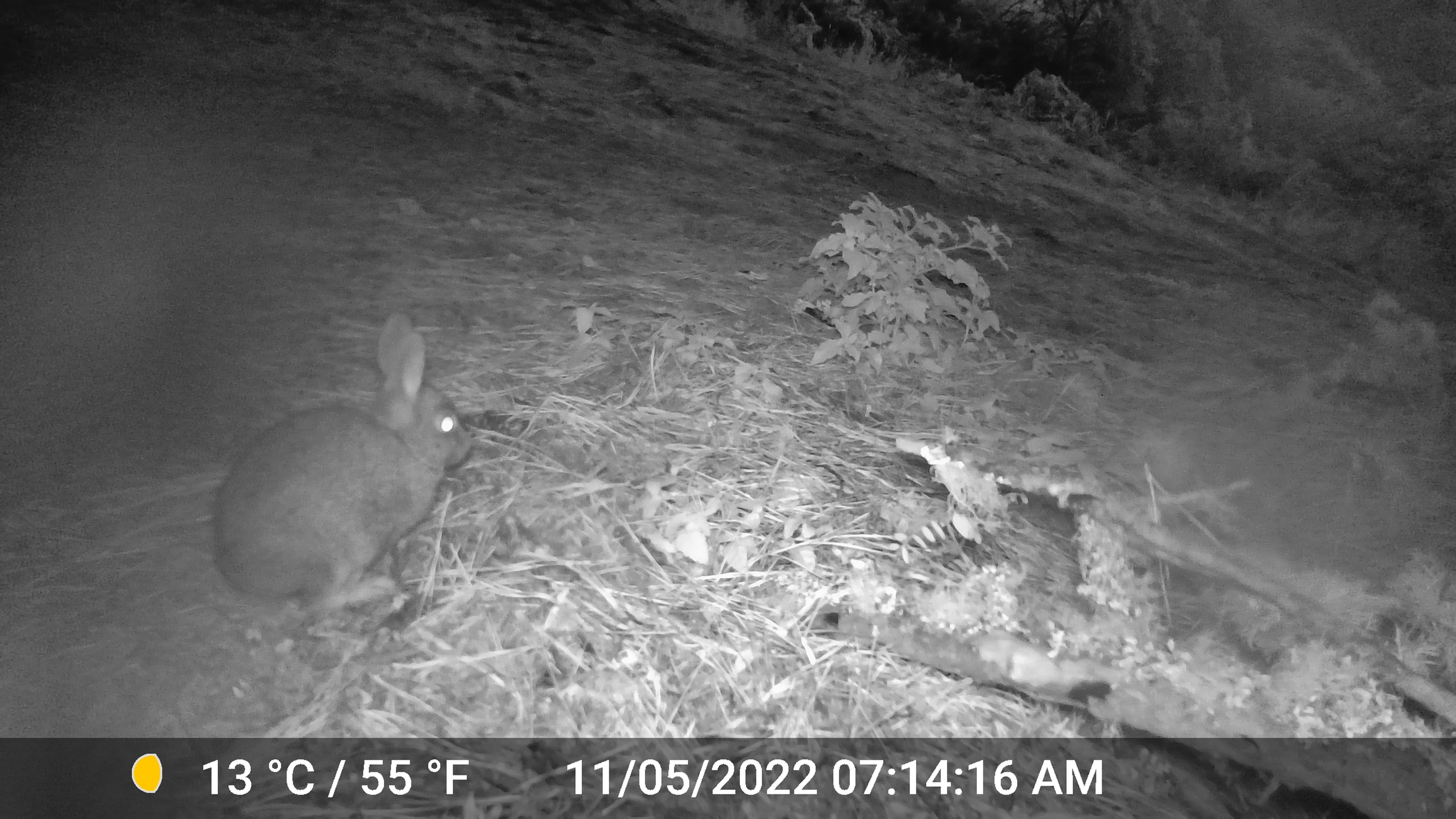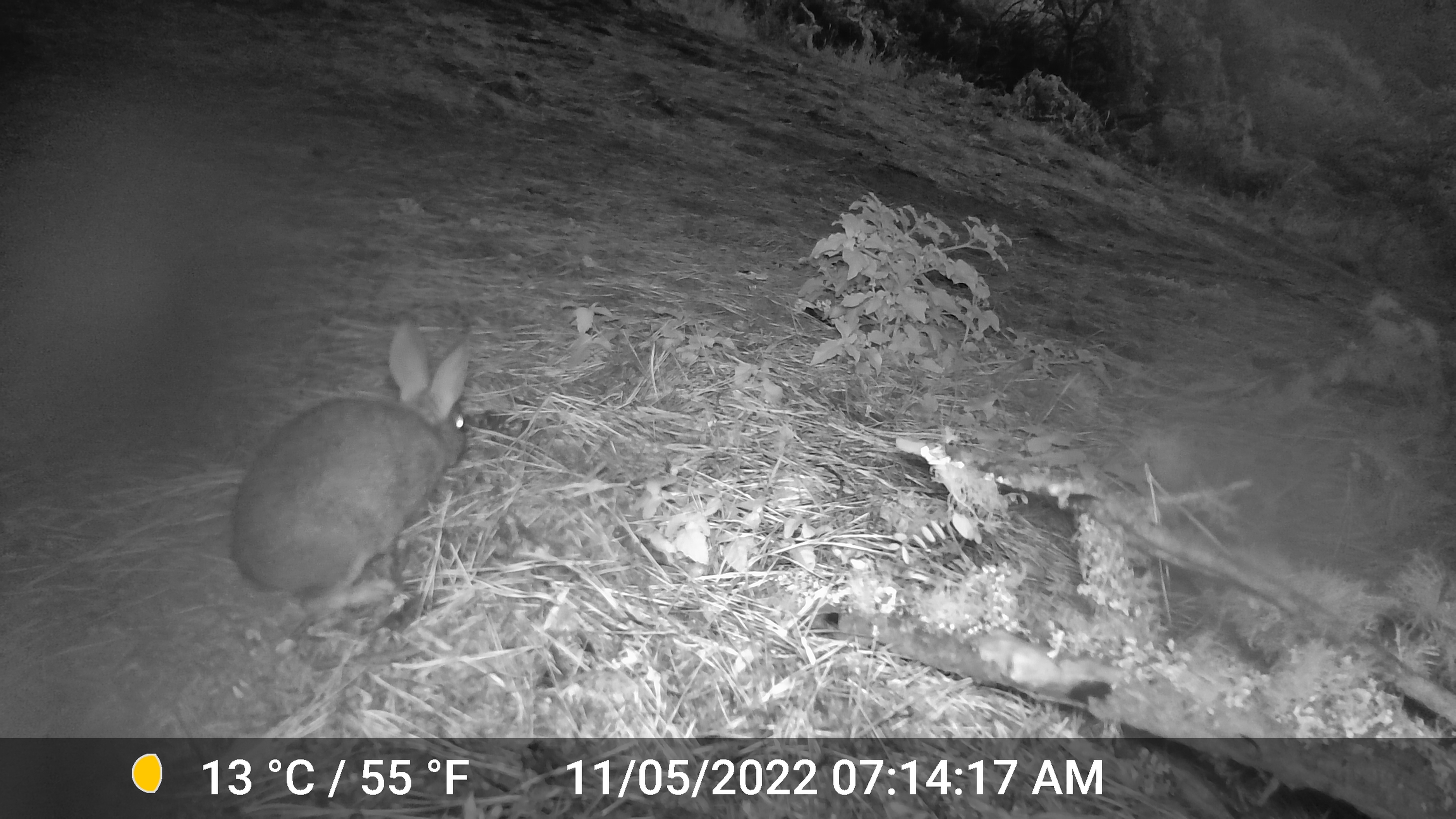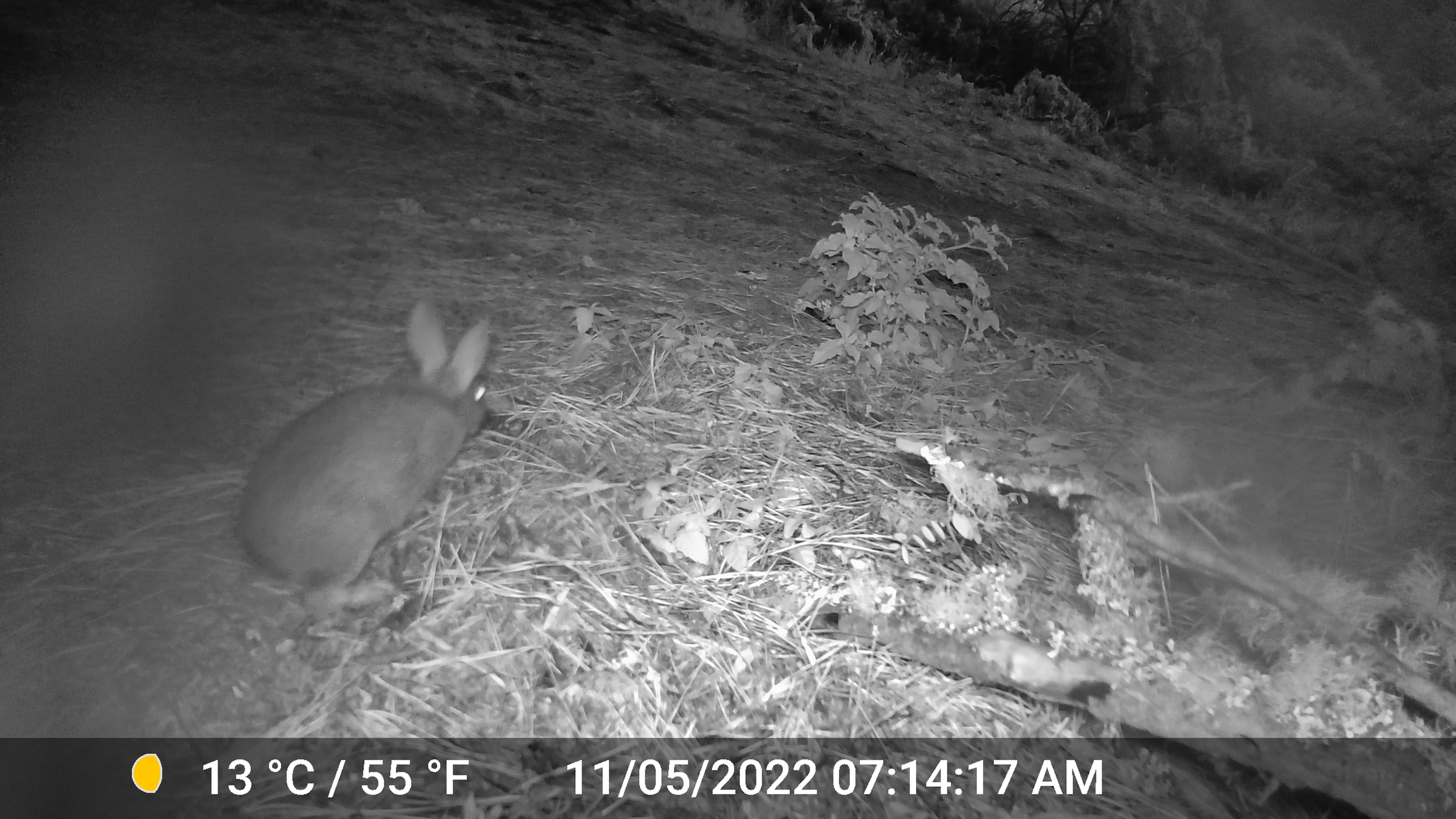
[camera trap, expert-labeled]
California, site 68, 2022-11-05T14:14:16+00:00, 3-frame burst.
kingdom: Animalia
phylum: Chordata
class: Mammalia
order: Lagomorpha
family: Leporidae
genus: Sylvilagus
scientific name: Sylvilagus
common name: cottontail rabbit